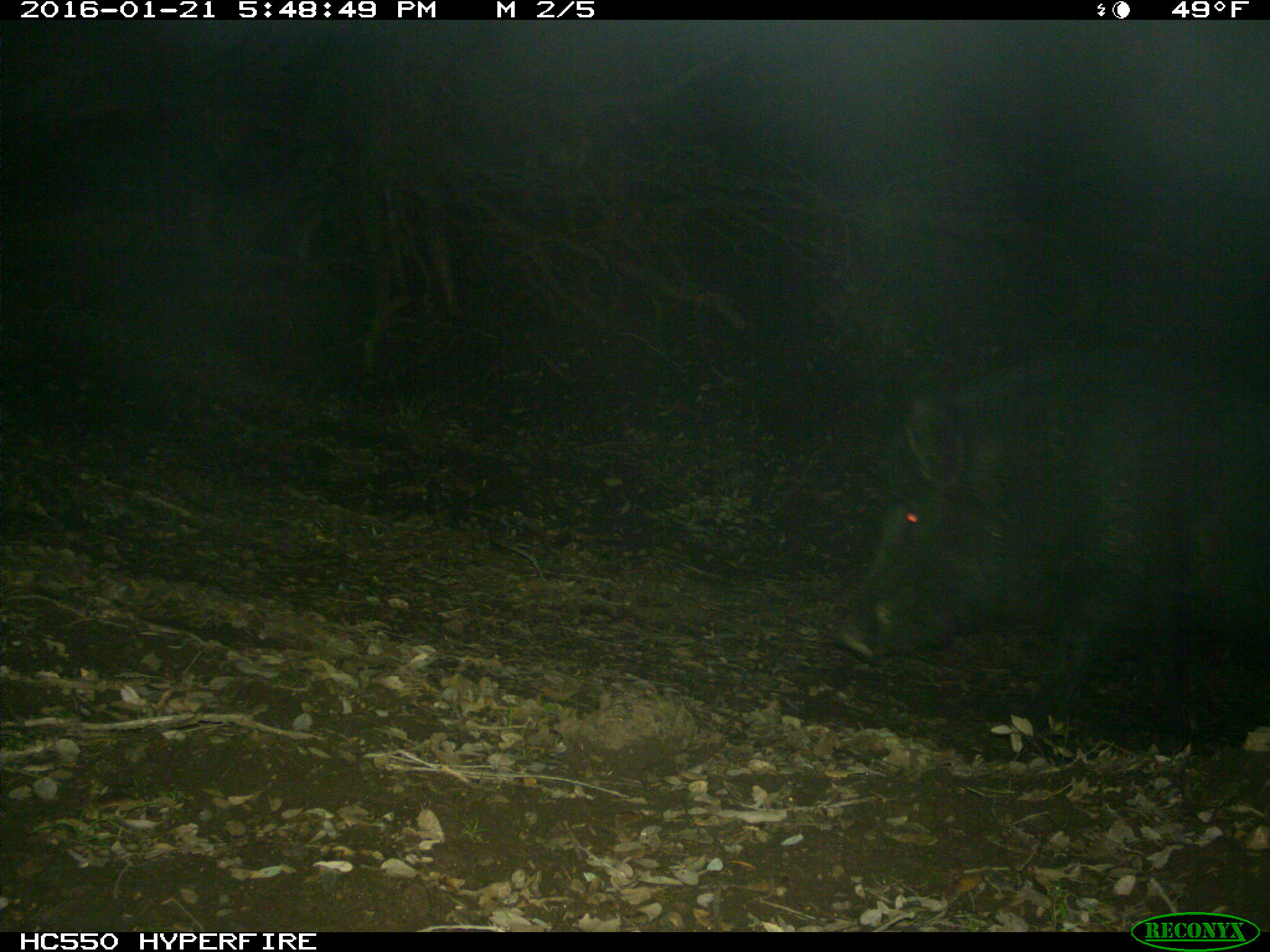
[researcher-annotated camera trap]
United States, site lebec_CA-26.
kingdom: Animalia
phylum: Chordata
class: Mammalia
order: Artiodactyla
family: Suidae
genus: Sus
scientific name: Sus scrofa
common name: wild boar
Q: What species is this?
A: Sus scrofa (wild boar).